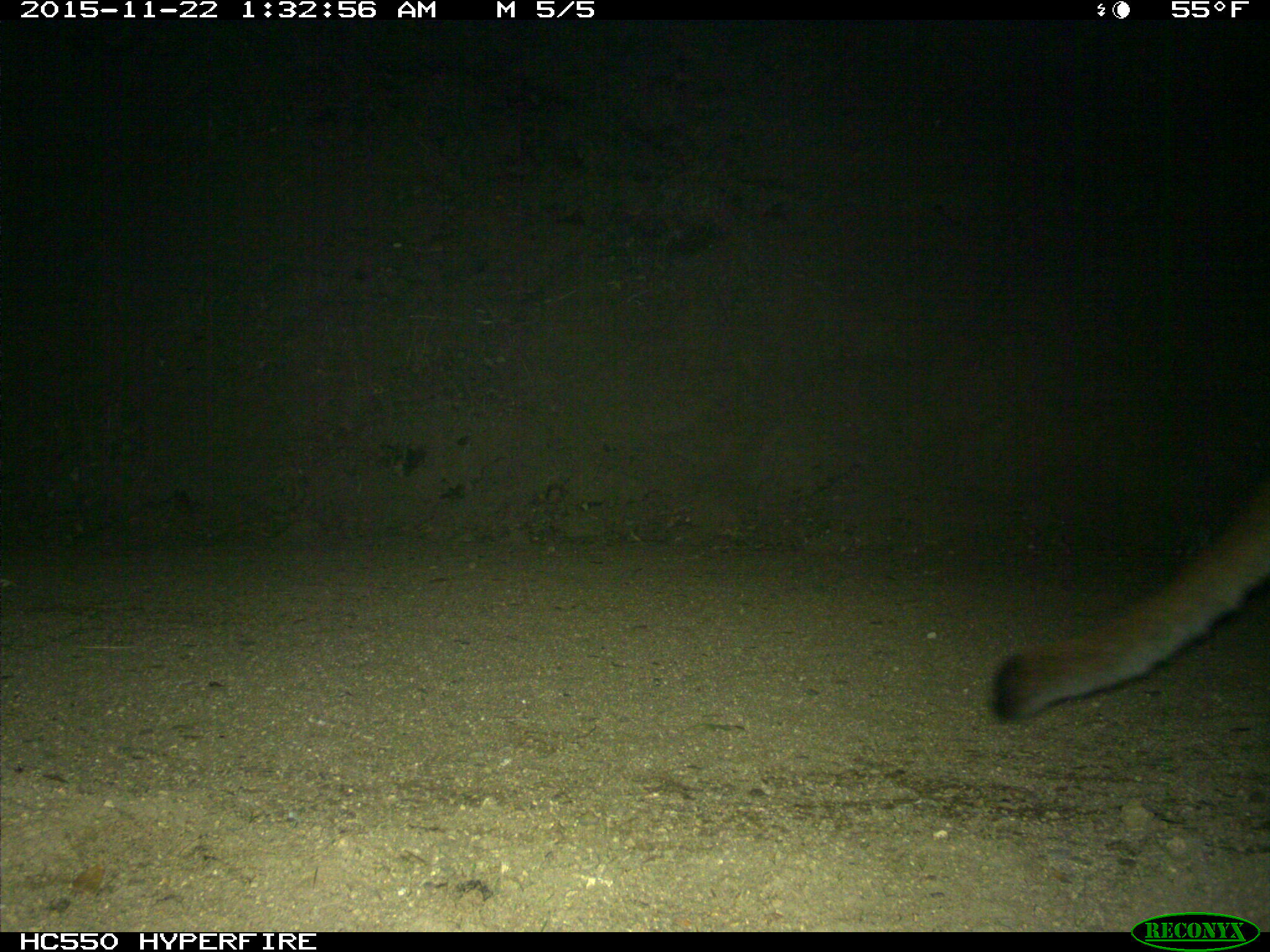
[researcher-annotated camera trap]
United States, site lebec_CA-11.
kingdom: Animalia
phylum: Chordata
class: Mammalia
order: Carnivora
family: Felidae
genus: Puma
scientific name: Puma concolor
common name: mountain lion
Puma concolor (mountain lion).